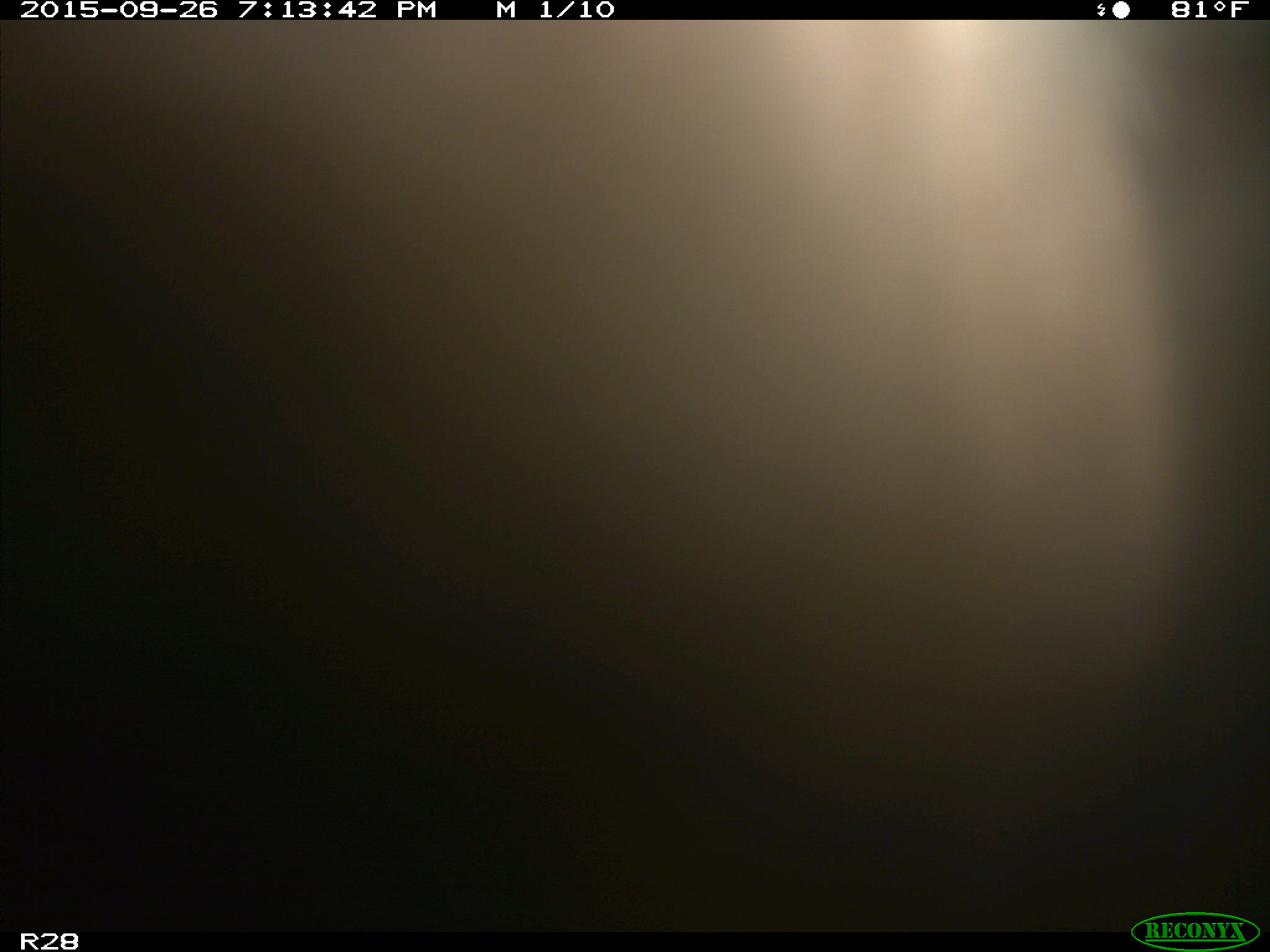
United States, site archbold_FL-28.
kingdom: Animalia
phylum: Chordata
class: Mammalia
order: Artiodactyla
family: Bovidae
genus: Bos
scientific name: Bos taurus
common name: domestic cow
Bos taurus (domestic cow).